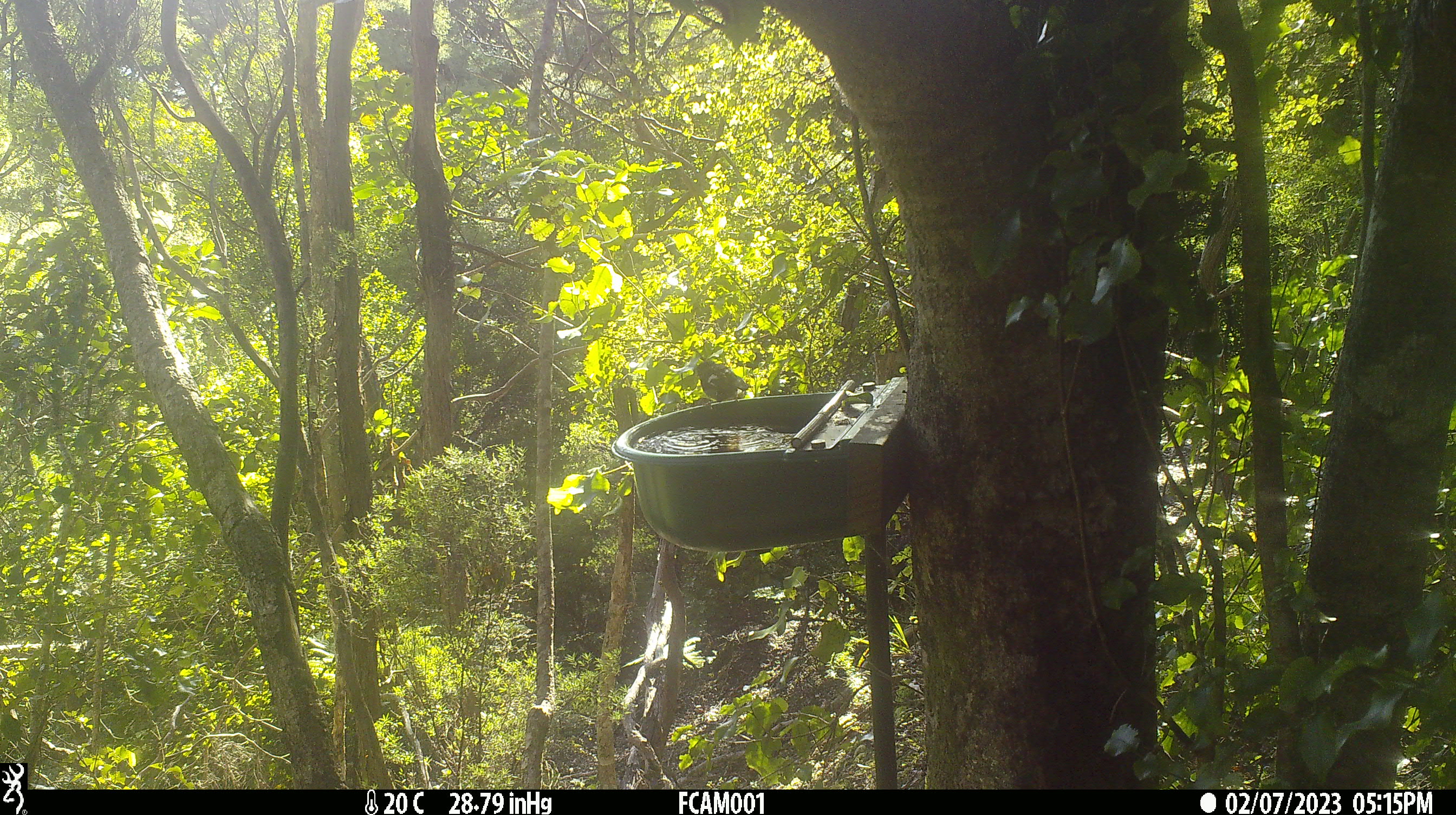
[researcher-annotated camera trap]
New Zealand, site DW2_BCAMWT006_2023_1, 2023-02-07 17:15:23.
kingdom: Animalia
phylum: Chordata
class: Aves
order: Passeriformes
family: Petroicidae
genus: Petroica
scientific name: Petroica macrocephala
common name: tomtit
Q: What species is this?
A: Tomtit (Petroica macrocephala).